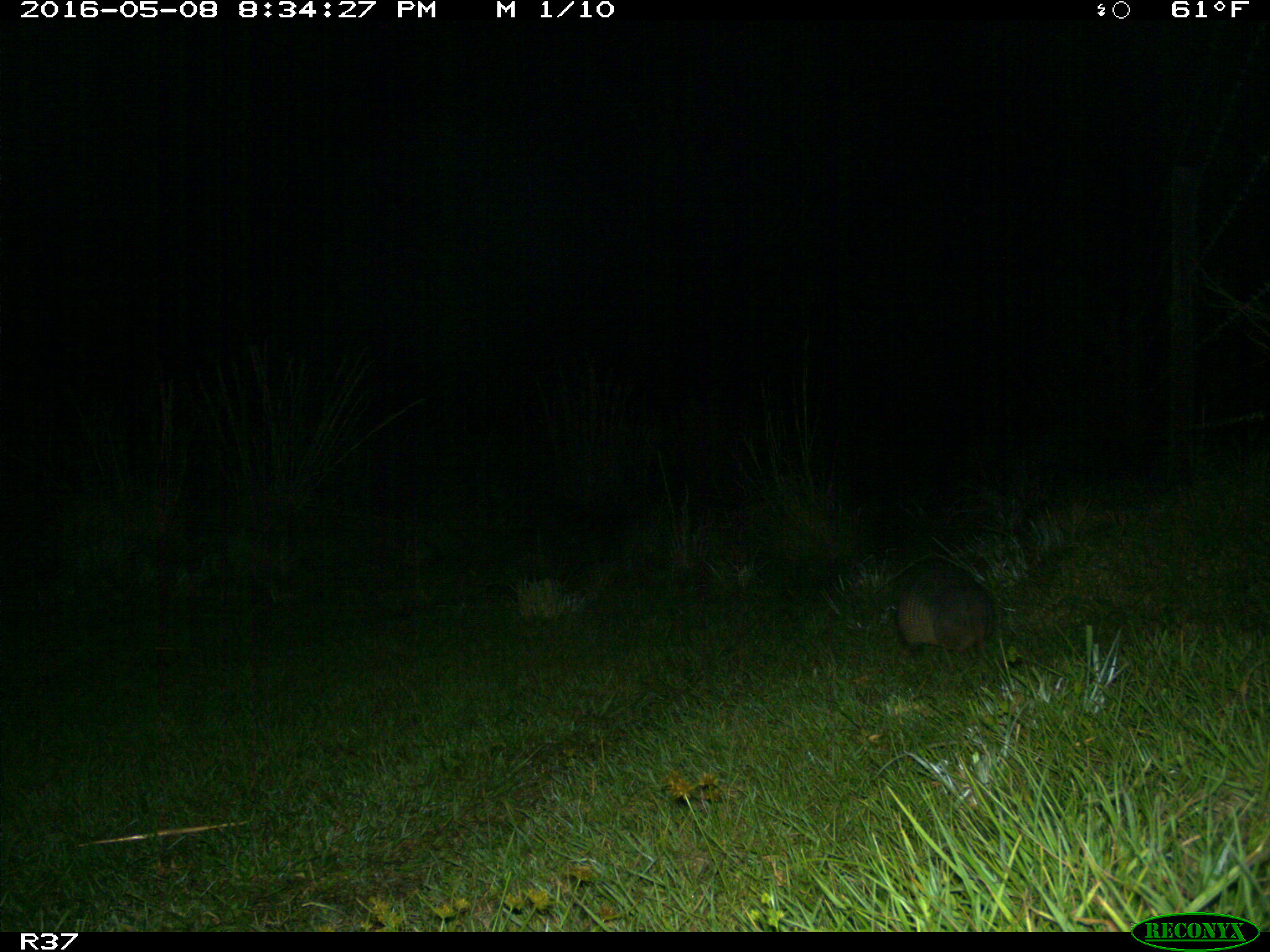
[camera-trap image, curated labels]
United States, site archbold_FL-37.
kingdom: Animalia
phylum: Chordata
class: Mammalia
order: Cingulata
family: Dasypodidae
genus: Dasypus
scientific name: Dasypus novemcinctus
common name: nine-banded armadillo